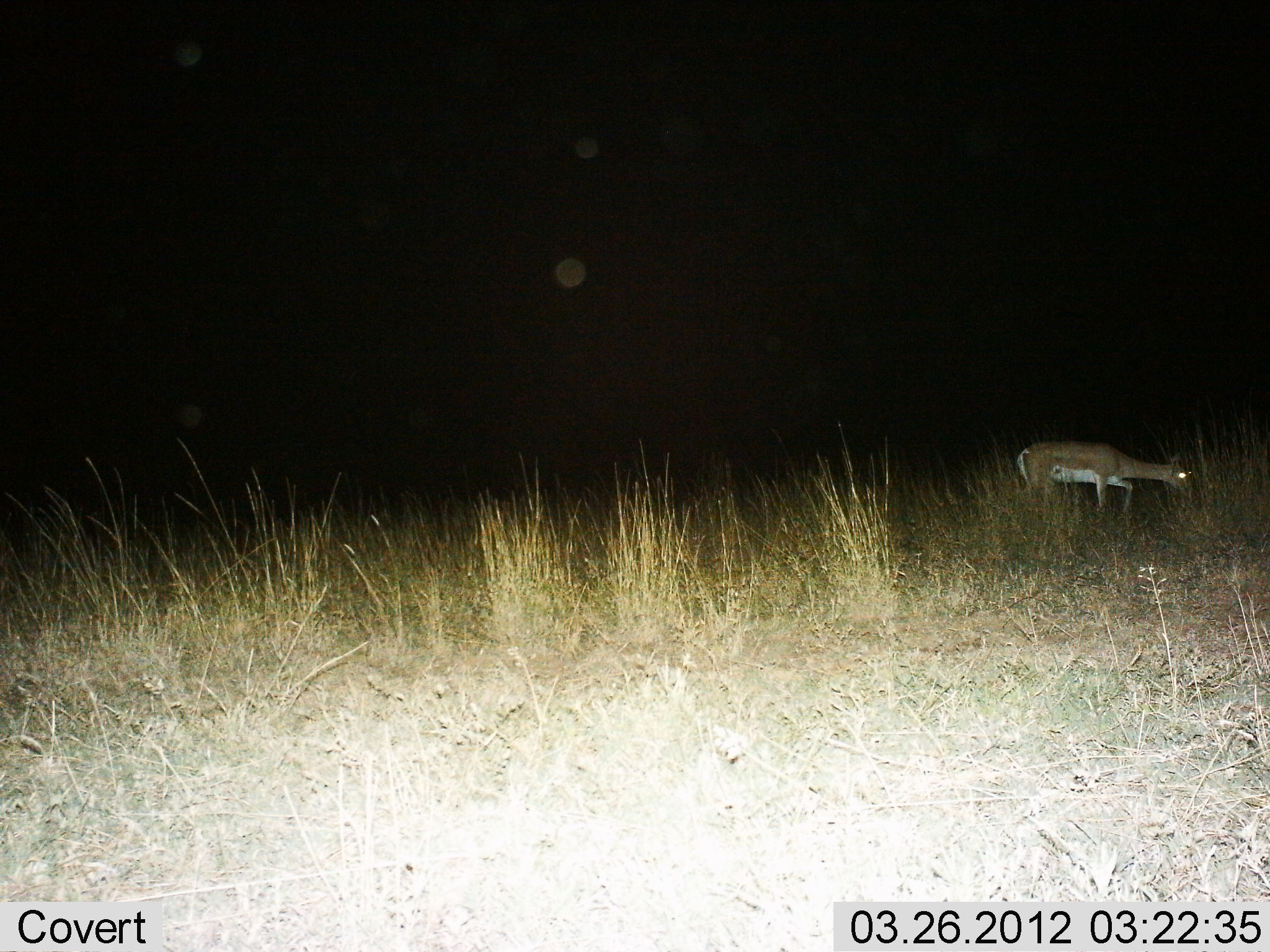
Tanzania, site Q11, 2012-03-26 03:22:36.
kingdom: Animalia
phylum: Chordata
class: Mammalia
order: Artiodactyla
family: Bovidae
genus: Nanger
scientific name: Nanger granti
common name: grant's gazelle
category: gazellegrants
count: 1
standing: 29%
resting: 0%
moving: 48%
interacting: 0%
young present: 0%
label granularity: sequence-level